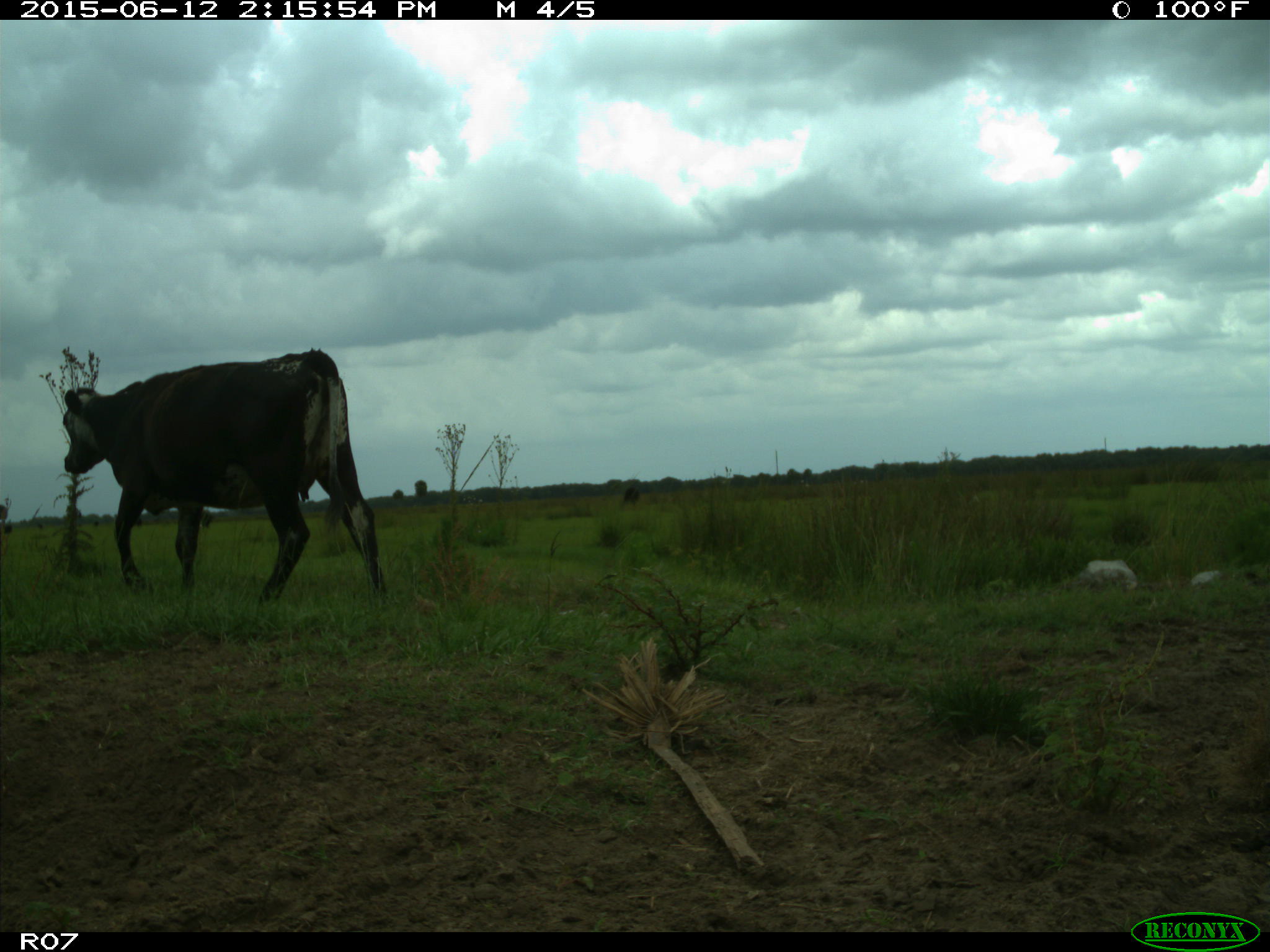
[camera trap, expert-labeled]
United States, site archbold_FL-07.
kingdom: Animalia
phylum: Chordata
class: Mammalia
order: Artiodactyla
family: Bovidae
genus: Bos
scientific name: Bos taurus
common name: domestic cow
Bos taurus (domestic cow).